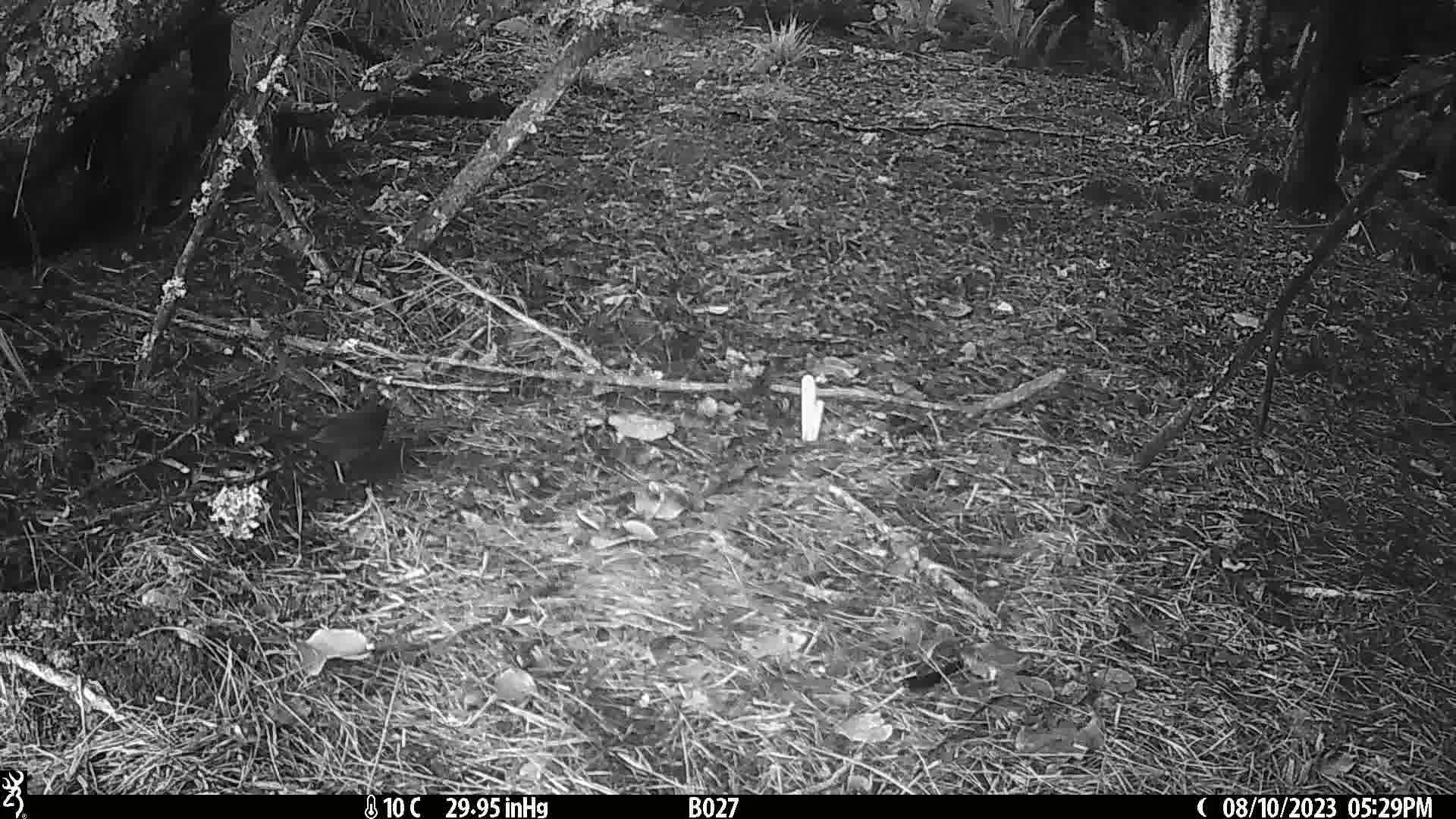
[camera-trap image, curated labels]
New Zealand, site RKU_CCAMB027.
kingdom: Animalia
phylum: Chordata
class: Aves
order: Passeriformes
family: Turdidae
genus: Turdus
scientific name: Turdus merula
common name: eurasian blackbird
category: blackbird